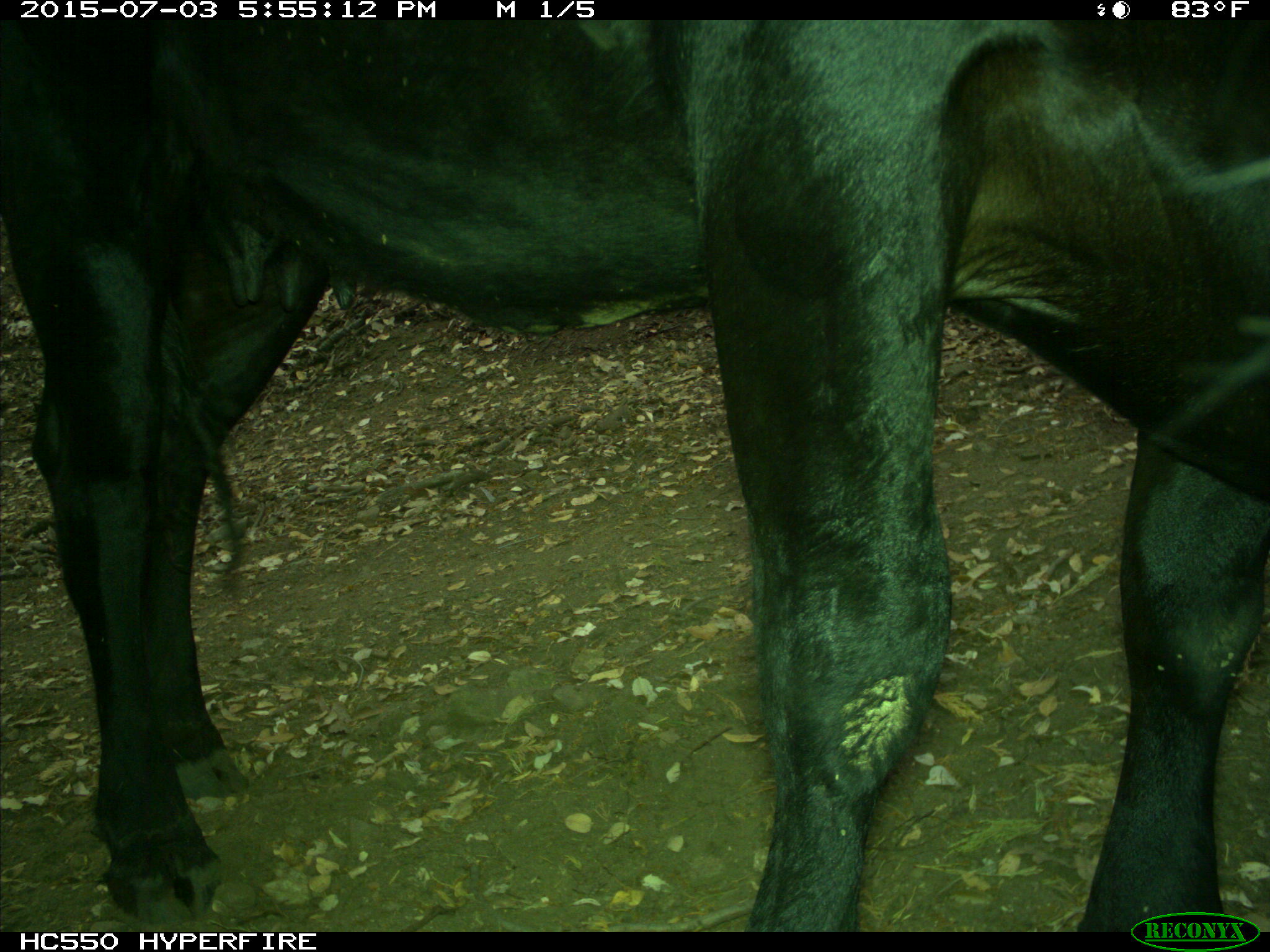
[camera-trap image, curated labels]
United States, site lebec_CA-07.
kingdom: Animalia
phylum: Chordata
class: Mammalia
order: Artiodactyla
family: Bovidae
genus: Bos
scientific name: Bos taurus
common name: domestic cow